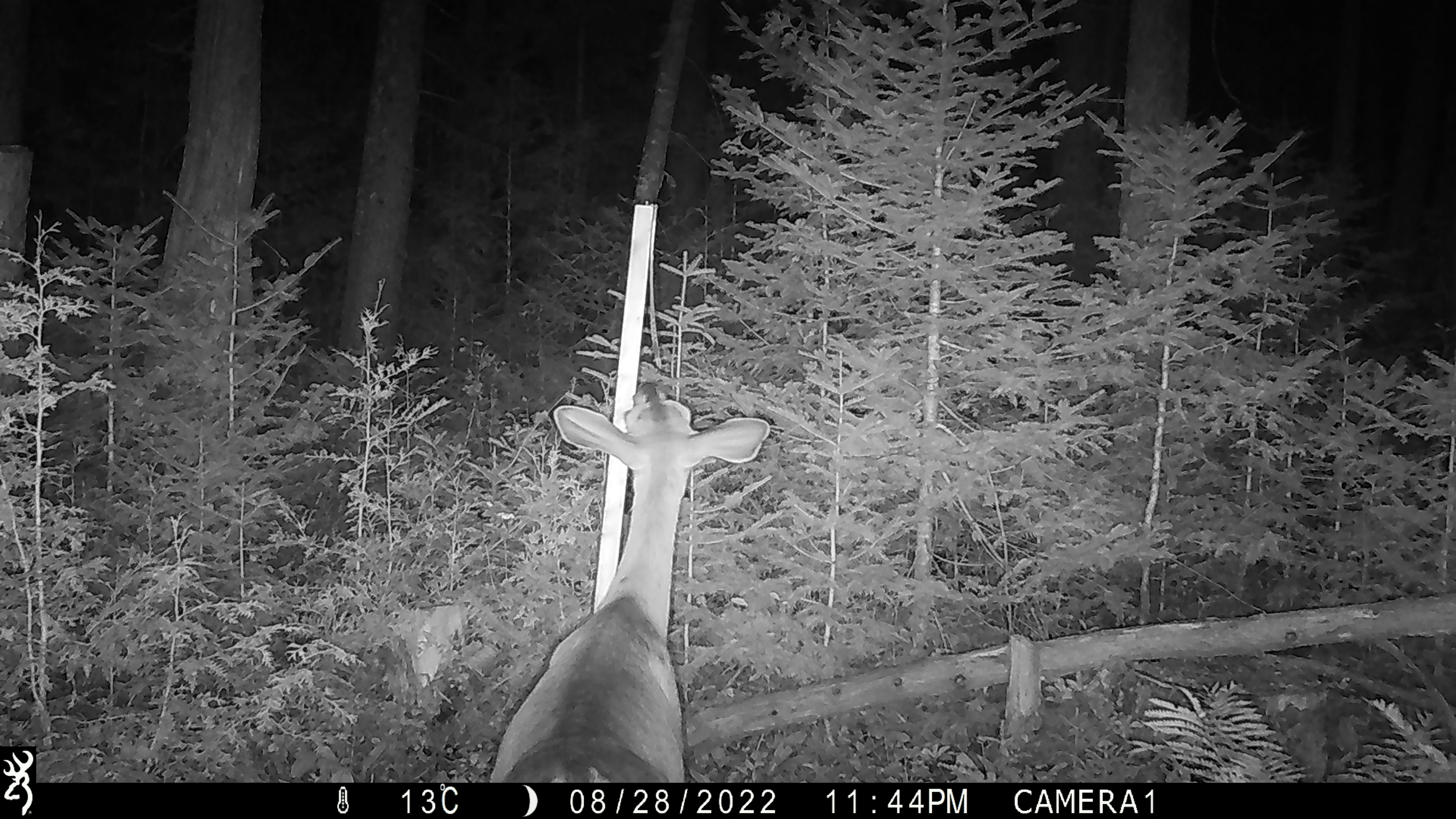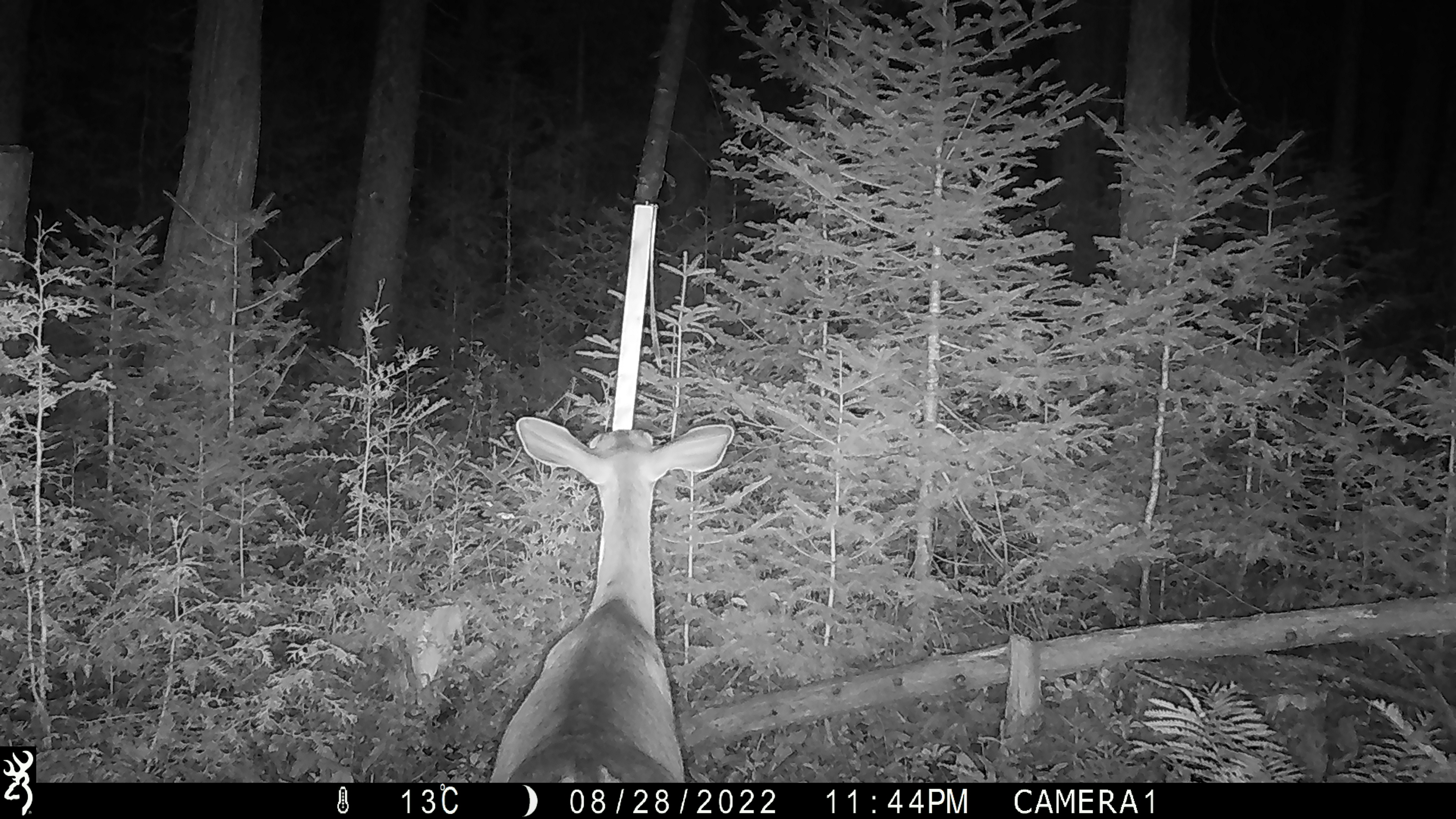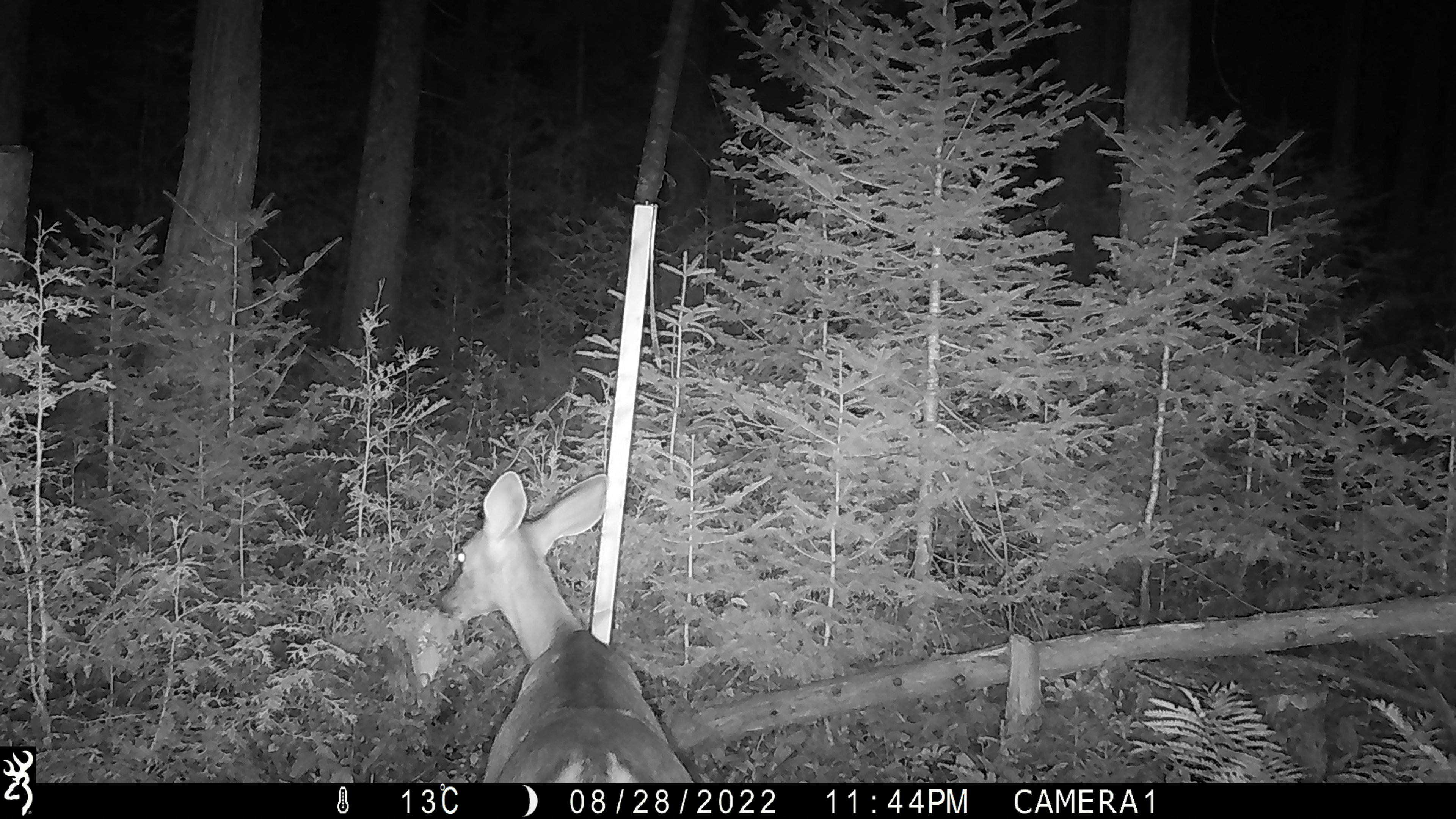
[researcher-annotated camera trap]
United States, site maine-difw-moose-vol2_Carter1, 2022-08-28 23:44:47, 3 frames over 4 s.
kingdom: Animalia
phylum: Chordata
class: Mammalia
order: Artiodactyla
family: Cervidae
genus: Odocoileus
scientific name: Odocoileus virginianus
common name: white-tailed deer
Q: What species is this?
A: White-tailed deer (Odocoileus virginianus).